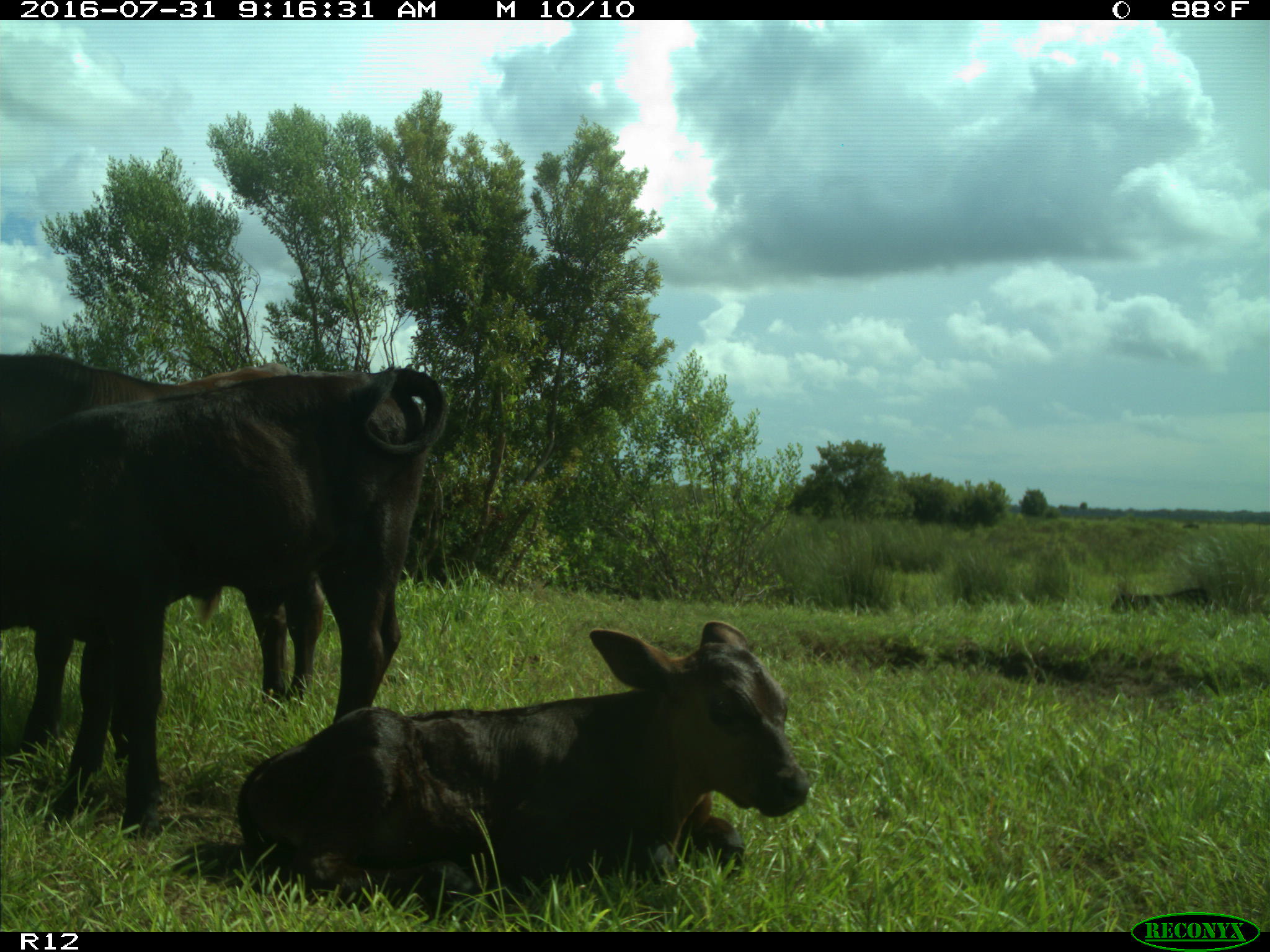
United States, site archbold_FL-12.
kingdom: Animalia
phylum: Chordata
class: Mammalia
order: Artiodactyla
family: Bovidae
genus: Bos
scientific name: Bos taurus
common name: domestic cow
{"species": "Bos taurus (domestic cow)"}